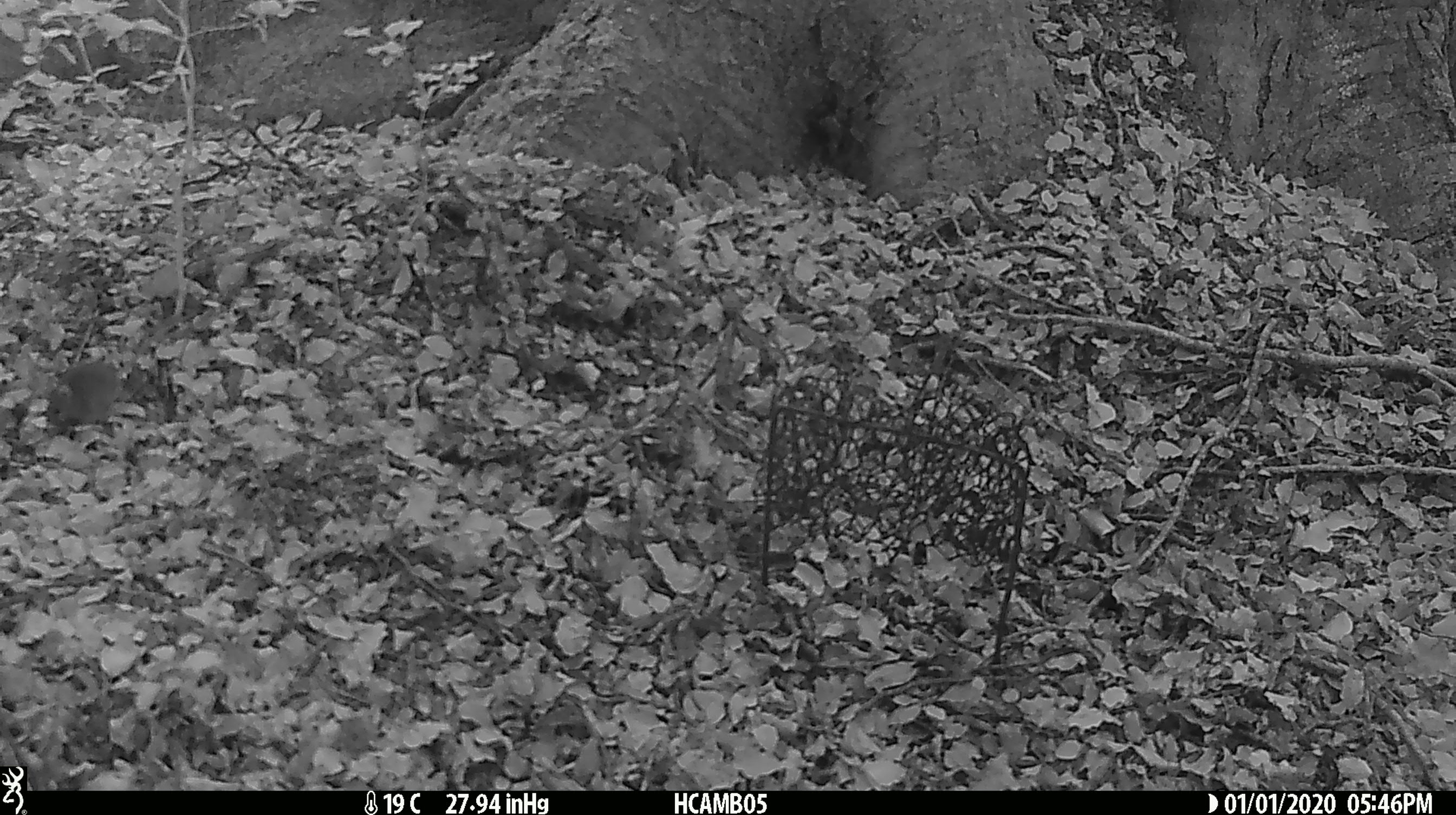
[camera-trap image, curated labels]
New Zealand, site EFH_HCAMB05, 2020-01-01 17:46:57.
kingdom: Animalia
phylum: Chordata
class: Mammalia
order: Rodentia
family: Muridae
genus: Mus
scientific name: Mus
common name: mouse